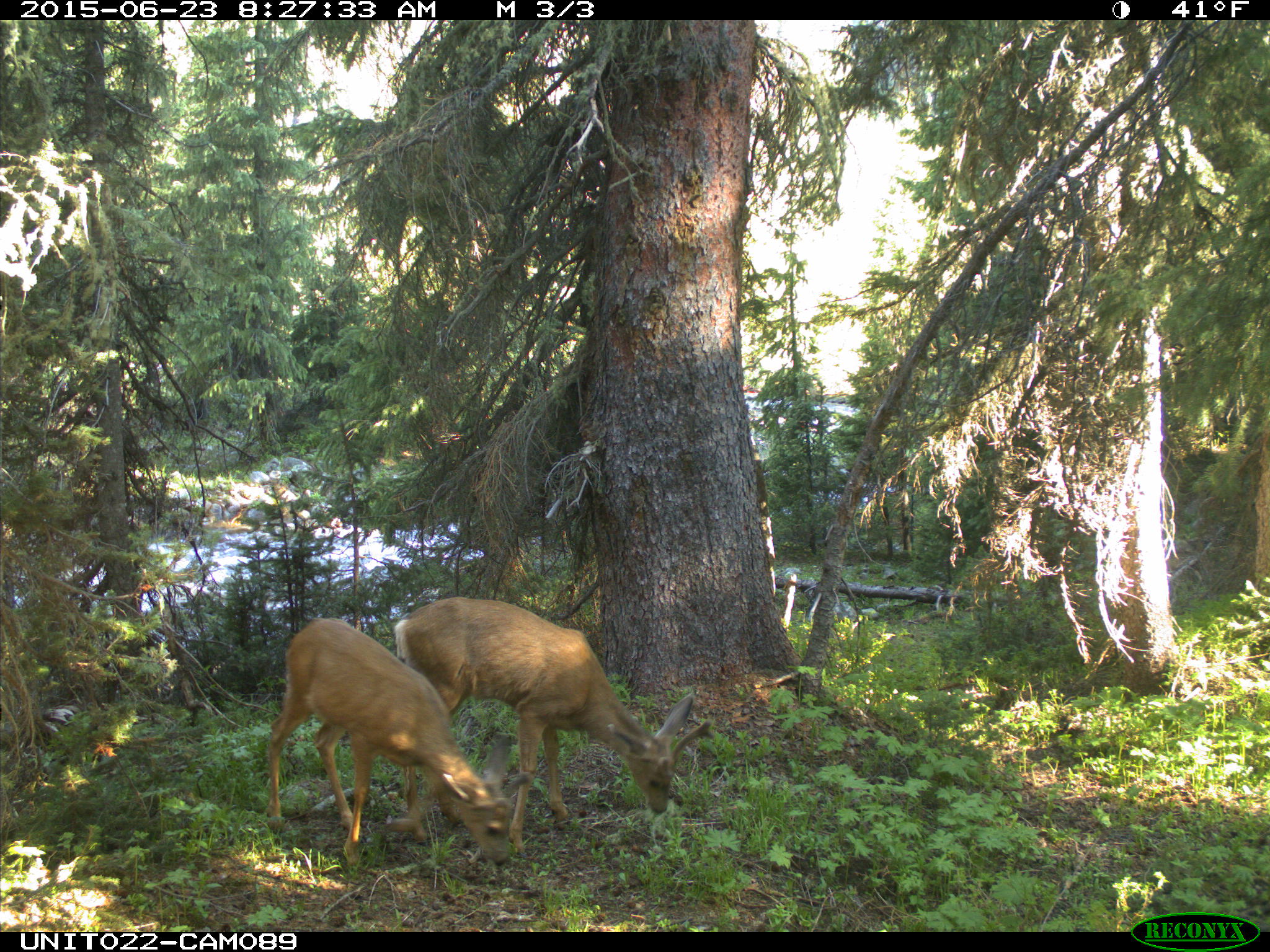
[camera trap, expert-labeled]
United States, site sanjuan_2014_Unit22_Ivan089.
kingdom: Animalia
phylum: Chordata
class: Mammalia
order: Artiodactyla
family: Cervidae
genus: Odocoileus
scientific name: Odocoileus hemionus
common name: mule deer